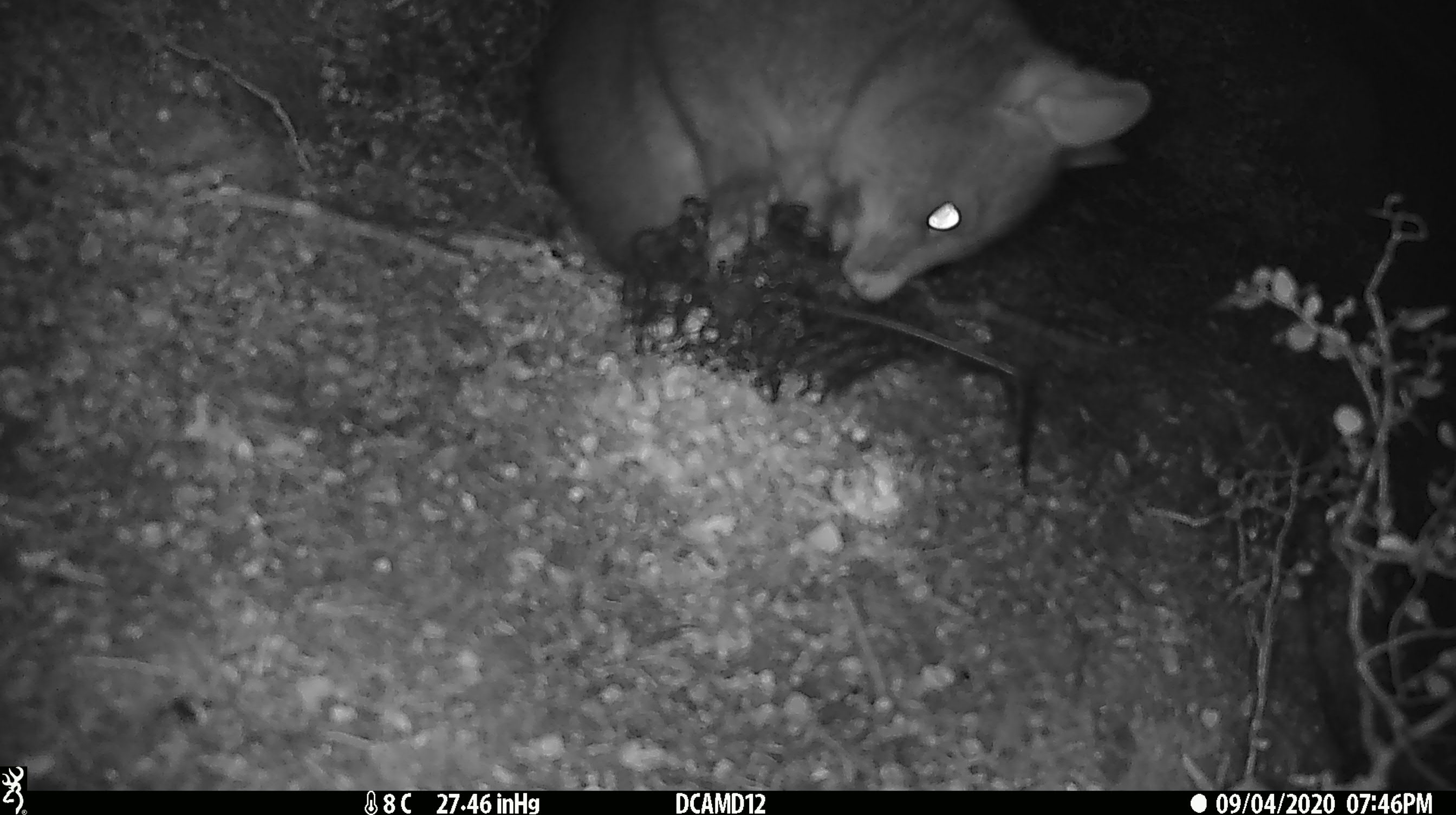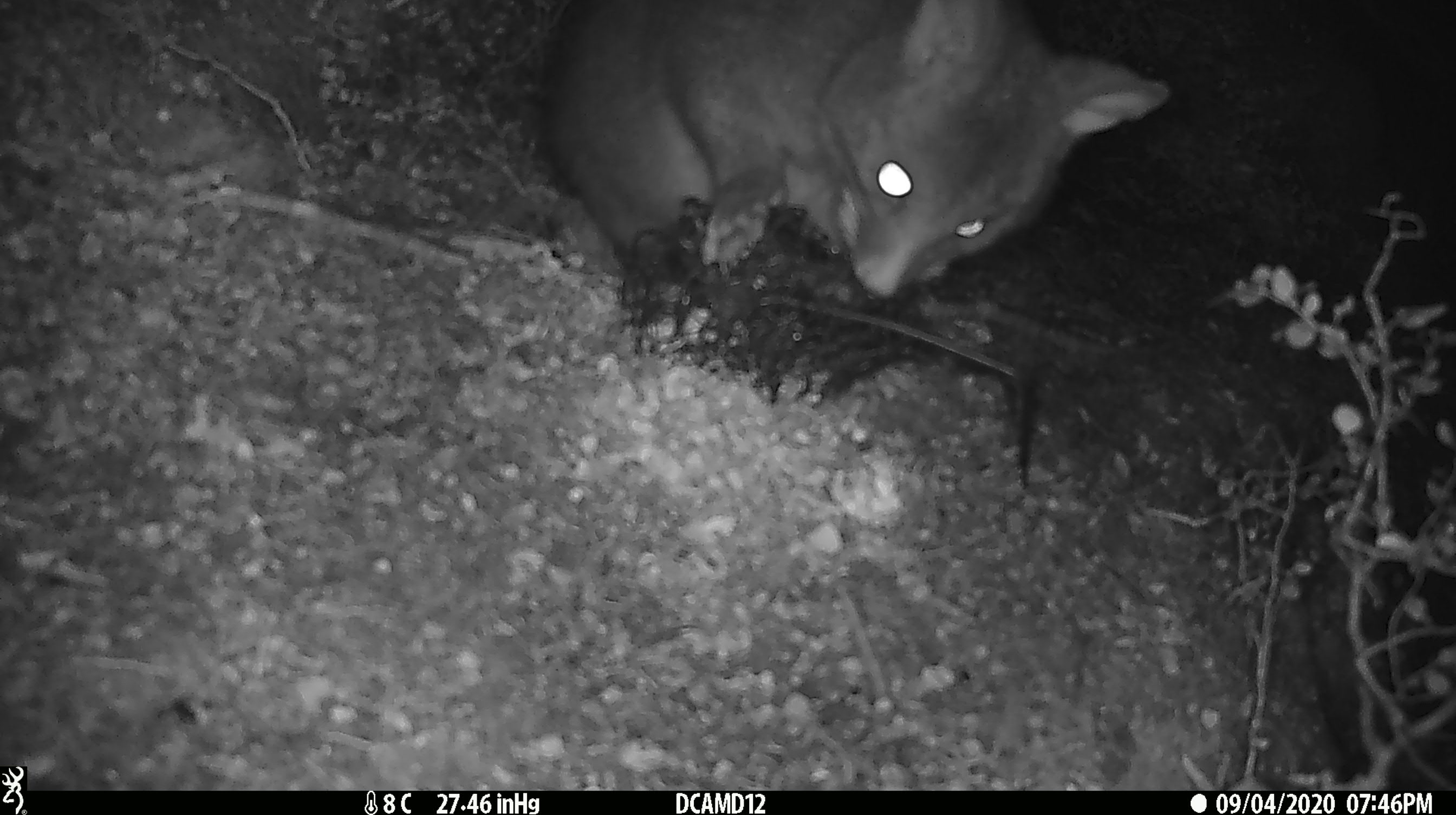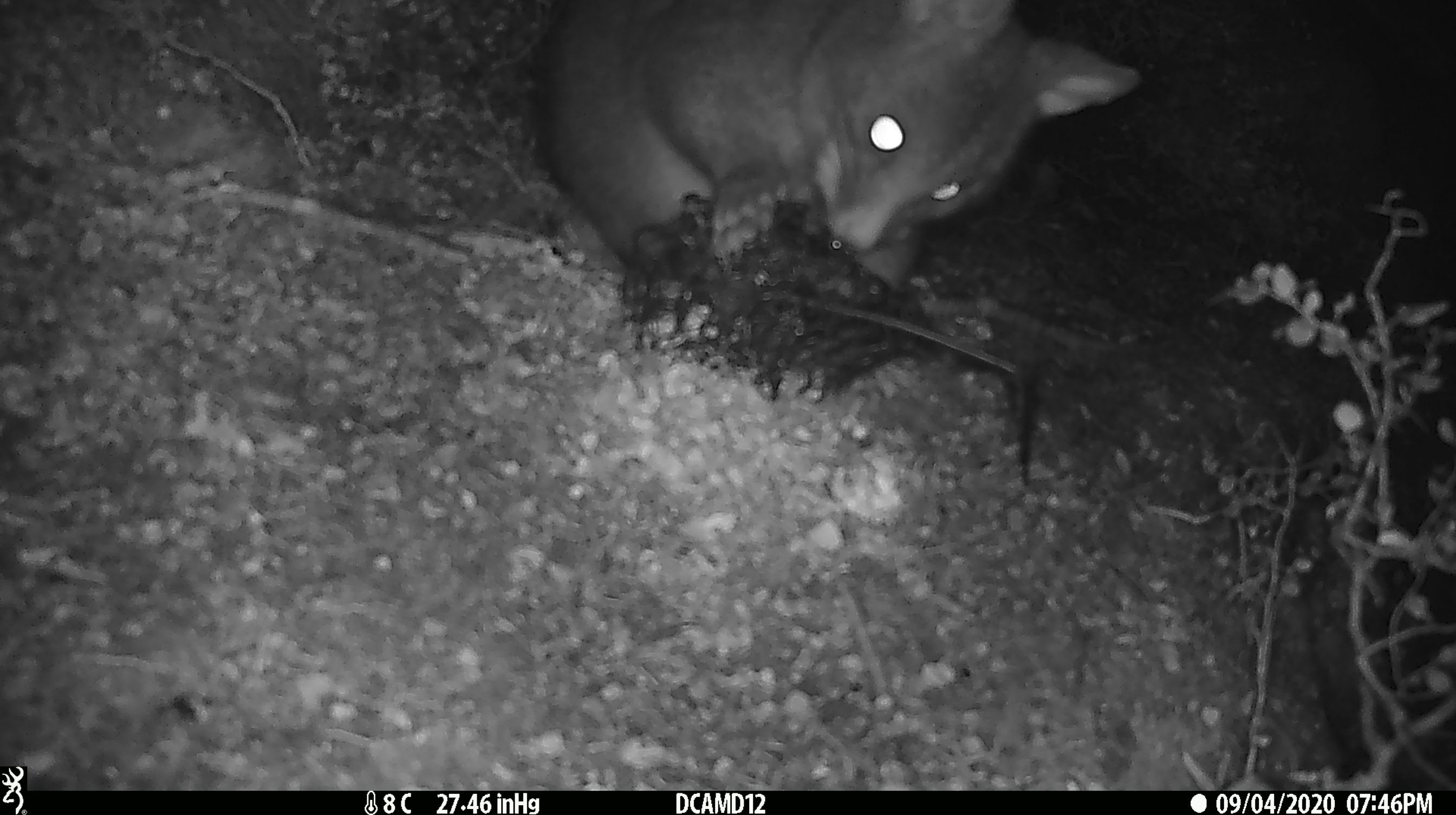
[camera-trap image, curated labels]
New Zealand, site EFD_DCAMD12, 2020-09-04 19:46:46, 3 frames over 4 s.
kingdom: Animalia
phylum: Chordata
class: Mammalia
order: Diprotodontia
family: Phalangeridae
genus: Trichosurus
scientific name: Trichosurus vulpecula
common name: common brushtail possum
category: possum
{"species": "possum (common brushtail possum) (Trichosurus vulpecula)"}